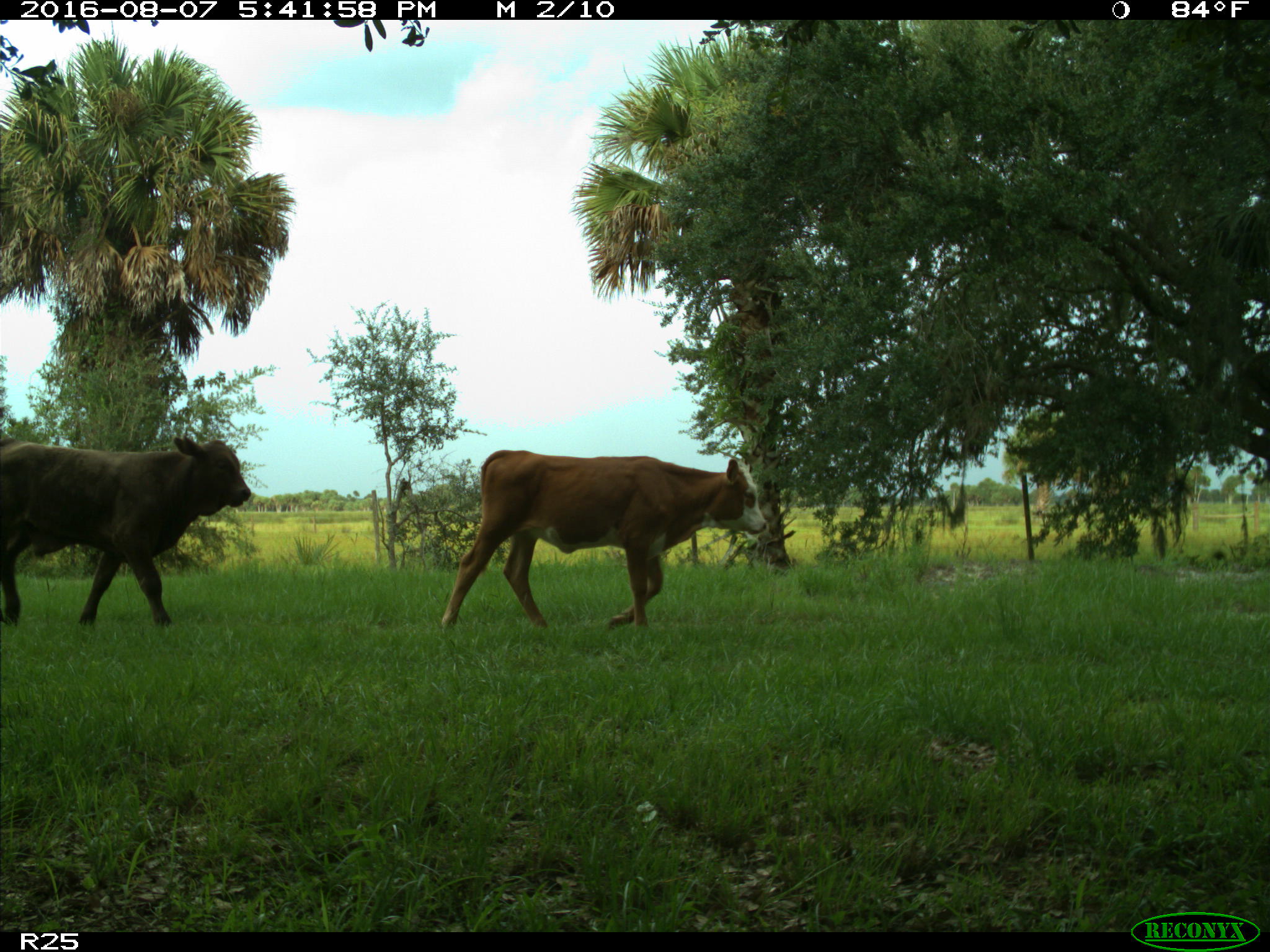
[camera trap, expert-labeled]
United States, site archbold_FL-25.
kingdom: Animalia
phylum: Chordata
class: Mammalia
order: Artiodactyla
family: Bovidae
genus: Bos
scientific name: Bos taurus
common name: domestic cow